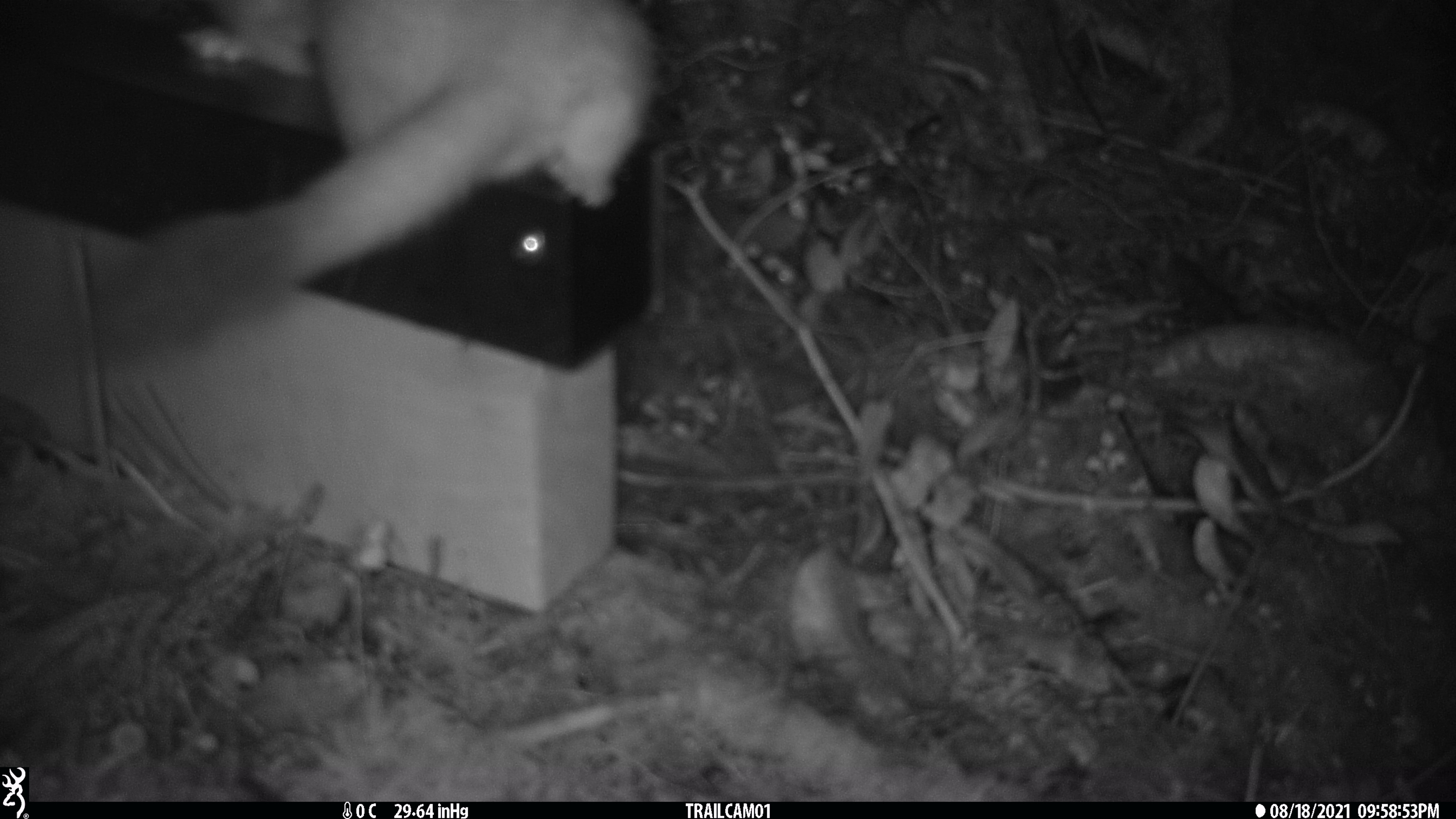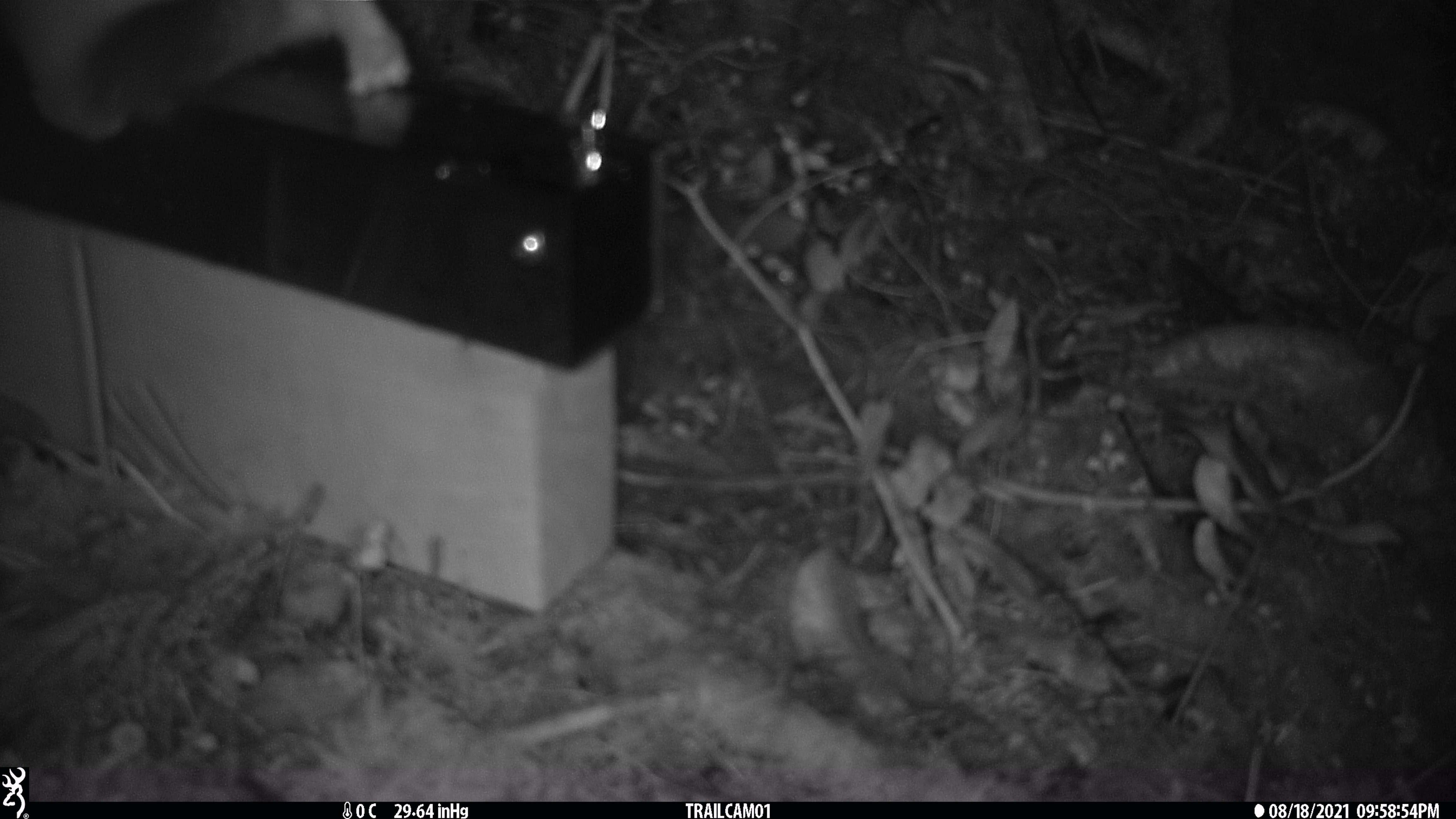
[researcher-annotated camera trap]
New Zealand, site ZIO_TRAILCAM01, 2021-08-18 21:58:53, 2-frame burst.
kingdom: Animalia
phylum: Chordata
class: Mammalia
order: Carnivora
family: Mustelidae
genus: Mustela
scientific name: Mustela erminea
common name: stoat